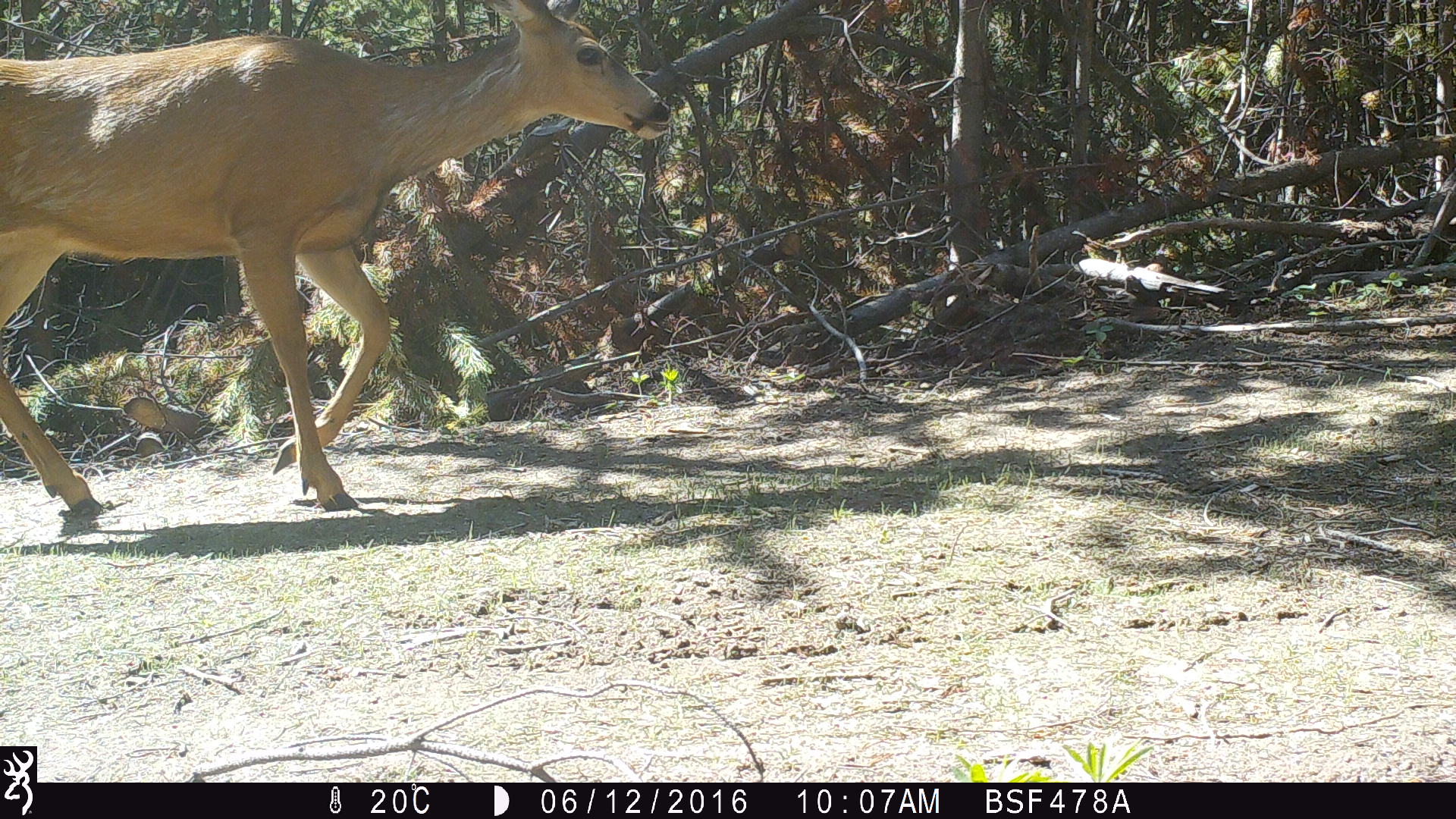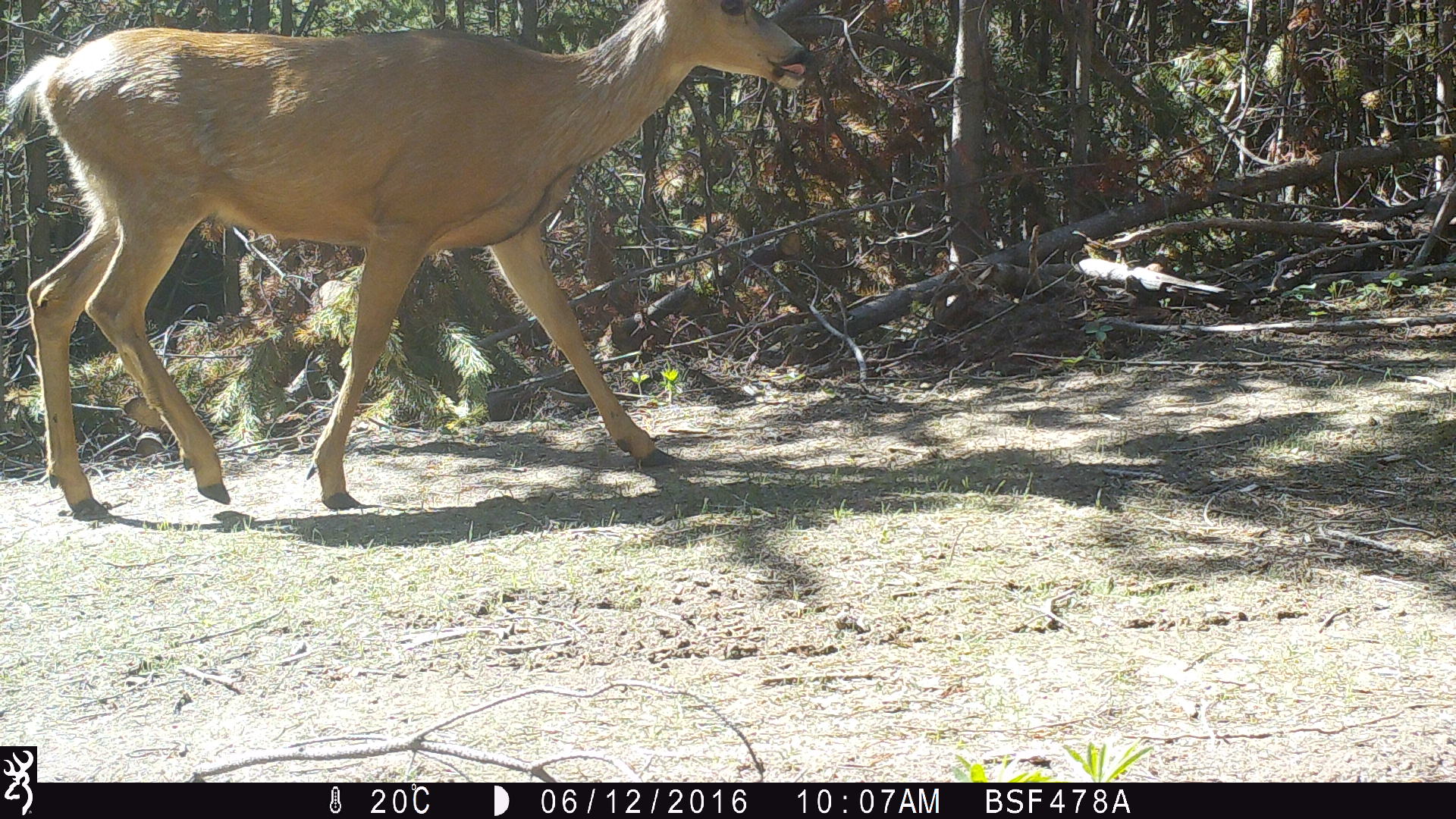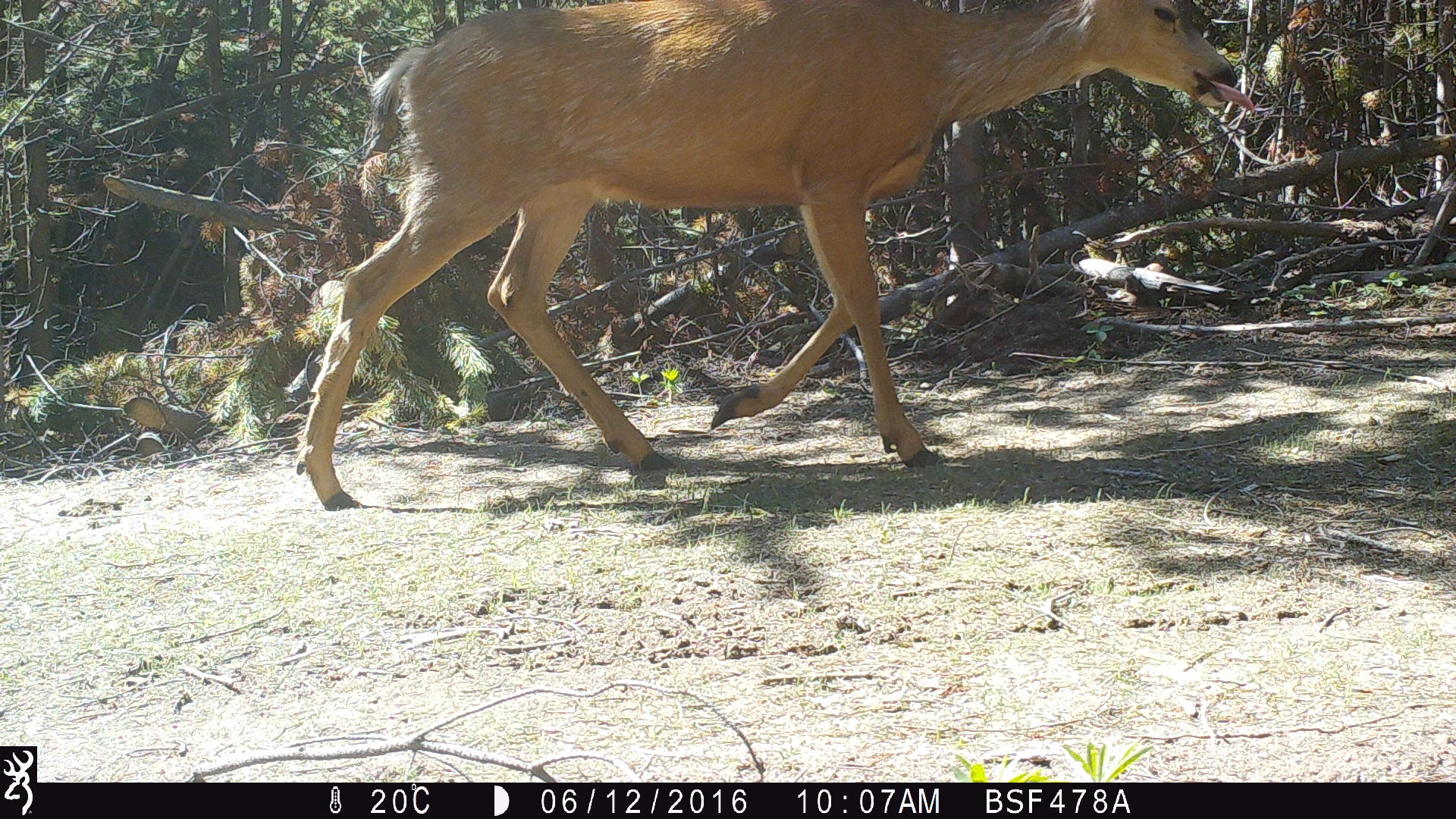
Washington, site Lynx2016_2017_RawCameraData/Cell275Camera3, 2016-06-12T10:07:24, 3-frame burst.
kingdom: Animalia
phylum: Chordata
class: Mammalia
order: Artiodactyla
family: Cervidae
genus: Odocoileus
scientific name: Odocoileus hemionus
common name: mule deer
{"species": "Odocoileus hemionus (mule deer)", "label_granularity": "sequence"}